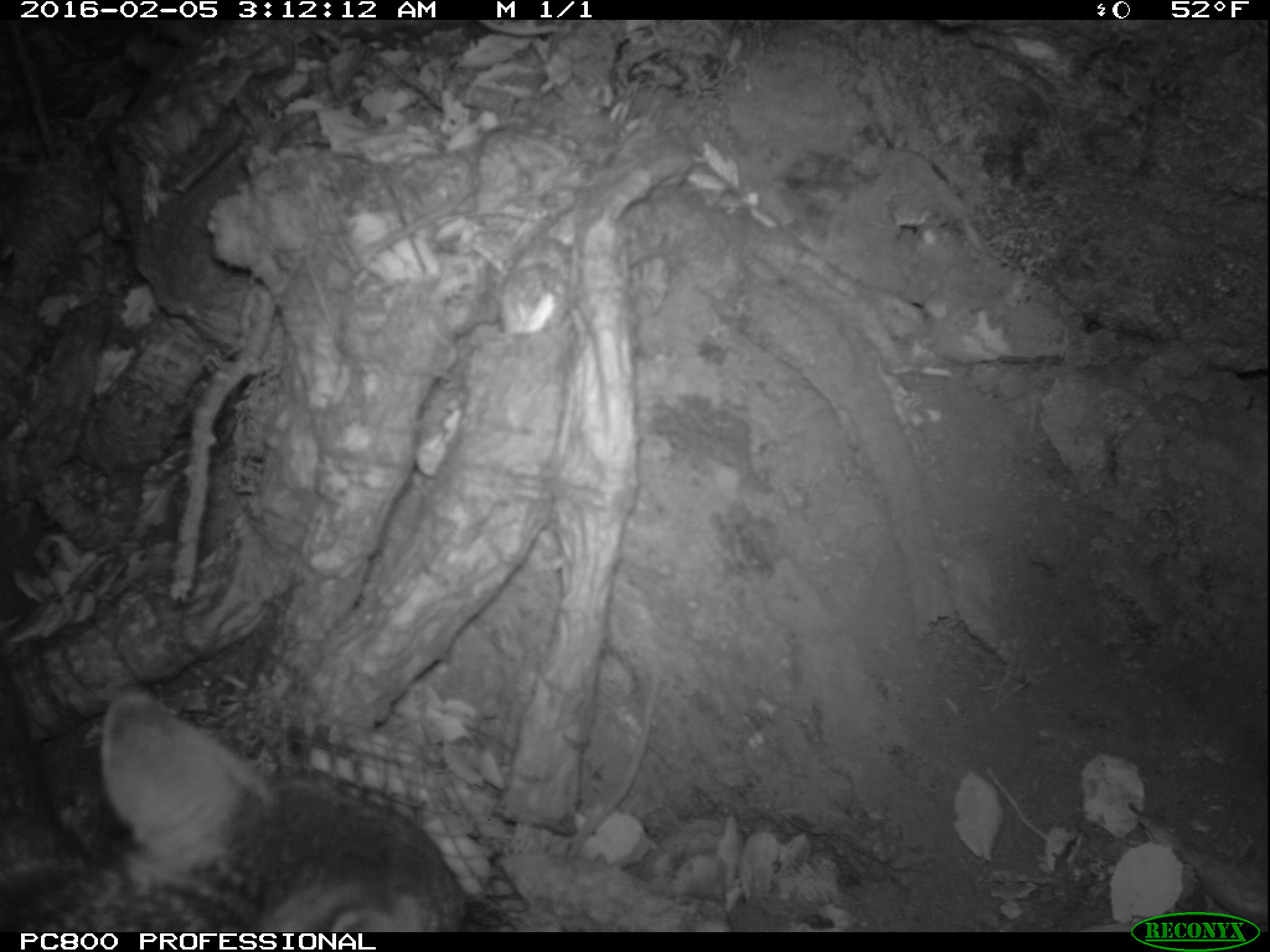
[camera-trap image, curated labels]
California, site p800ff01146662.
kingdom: Animalia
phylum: Chordata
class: Mammalia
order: Carnivora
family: Canidae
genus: Urocyon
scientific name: Urocyon littoralis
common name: island fox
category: fox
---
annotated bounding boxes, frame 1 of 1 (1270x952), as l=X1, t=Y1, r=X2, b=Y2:
fox: l=0, t=687, r=464, b=930